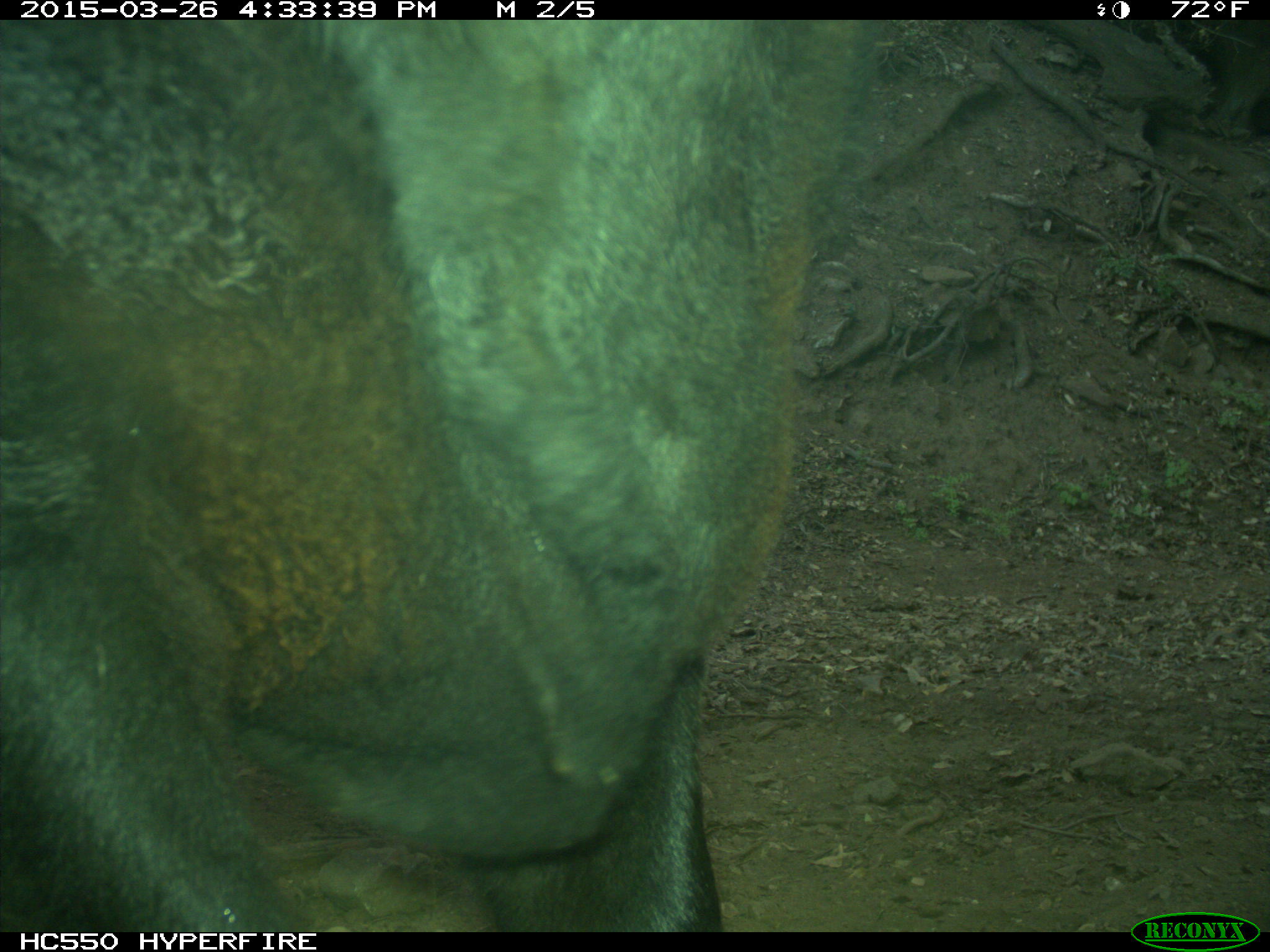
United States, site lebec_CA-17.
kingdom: Animalia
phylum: Chordata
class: Mammalia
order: Artiodactyla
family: Bovidae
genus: Bos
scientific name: Bos taurus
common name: domestic cow